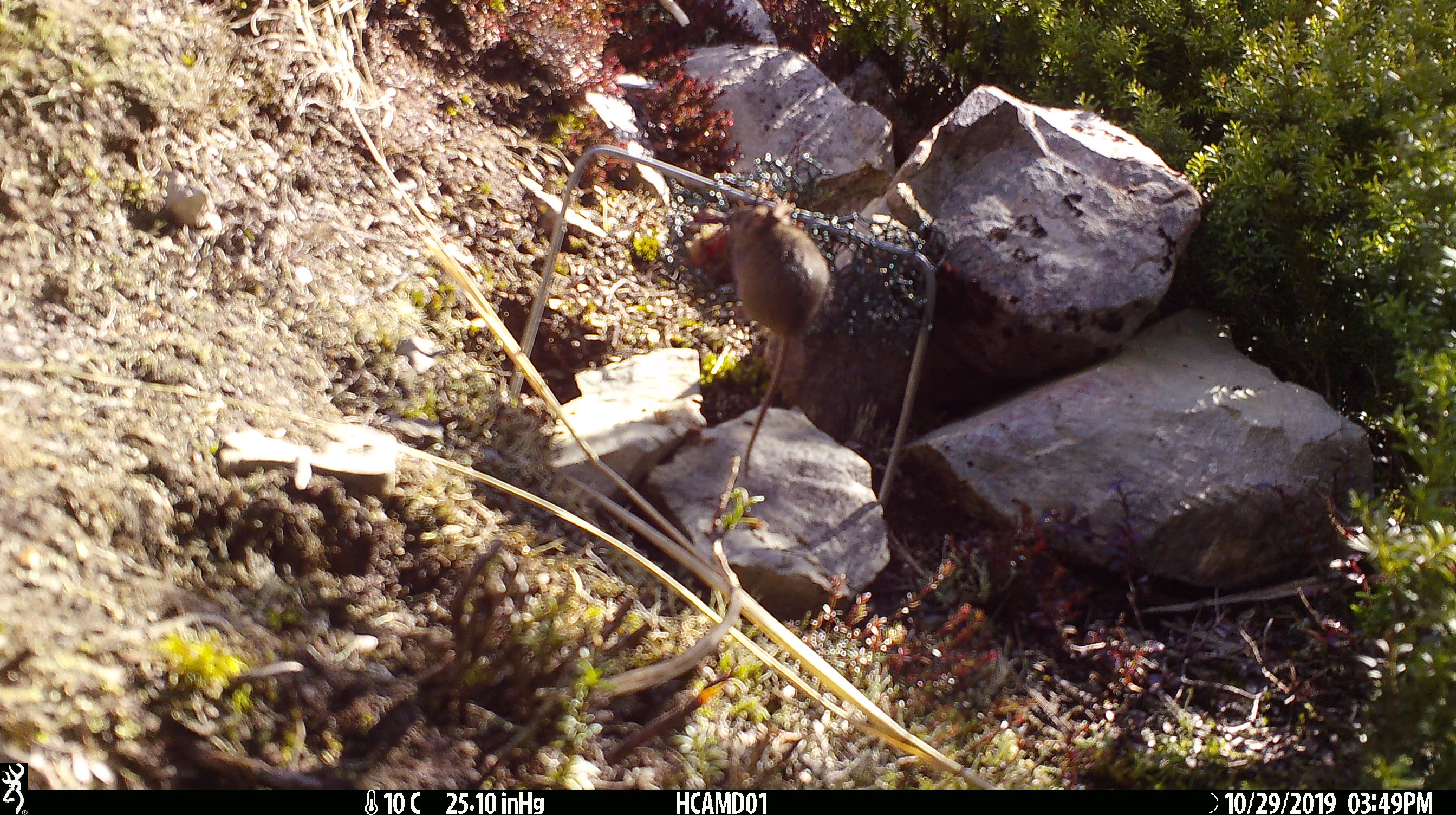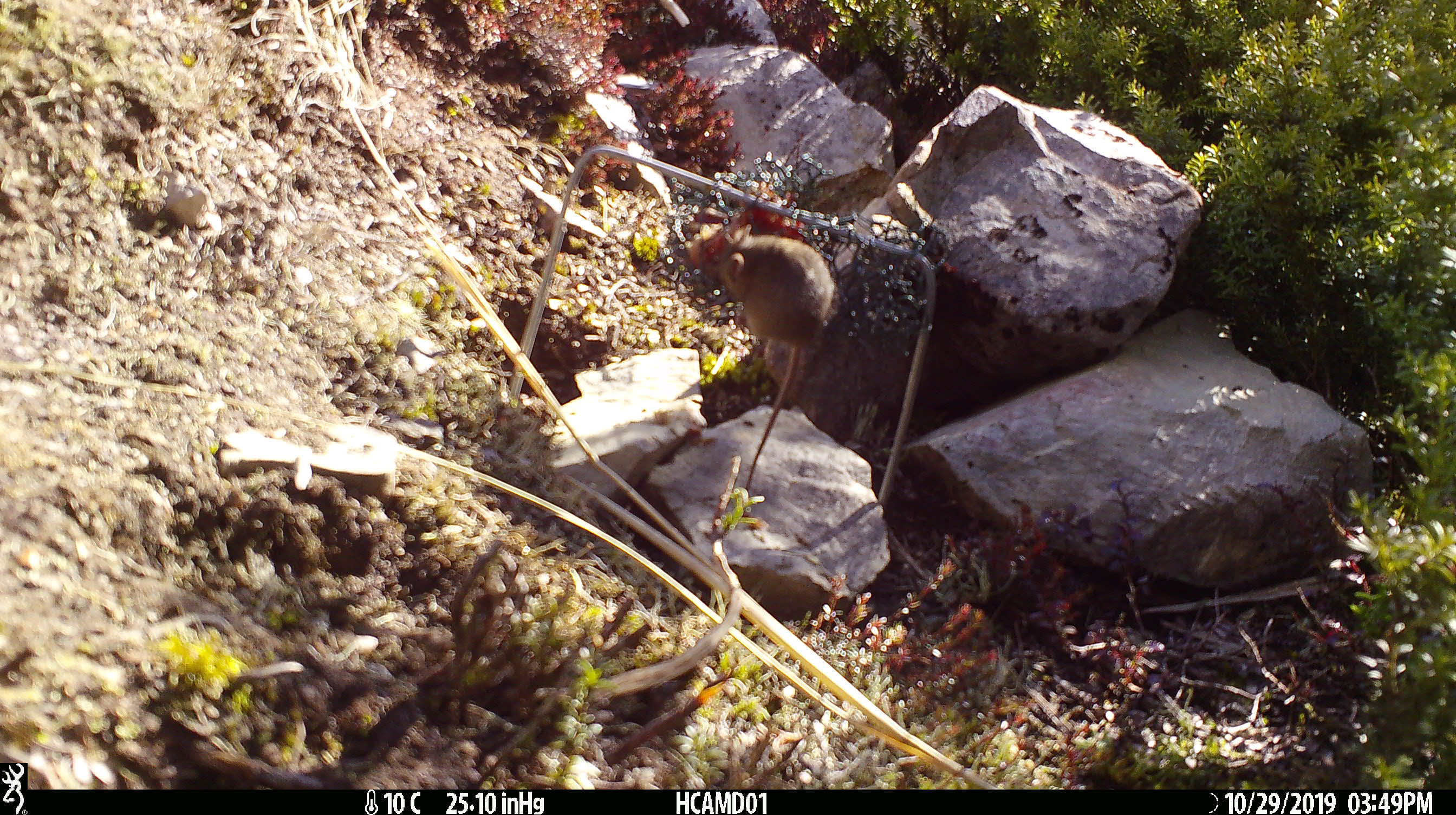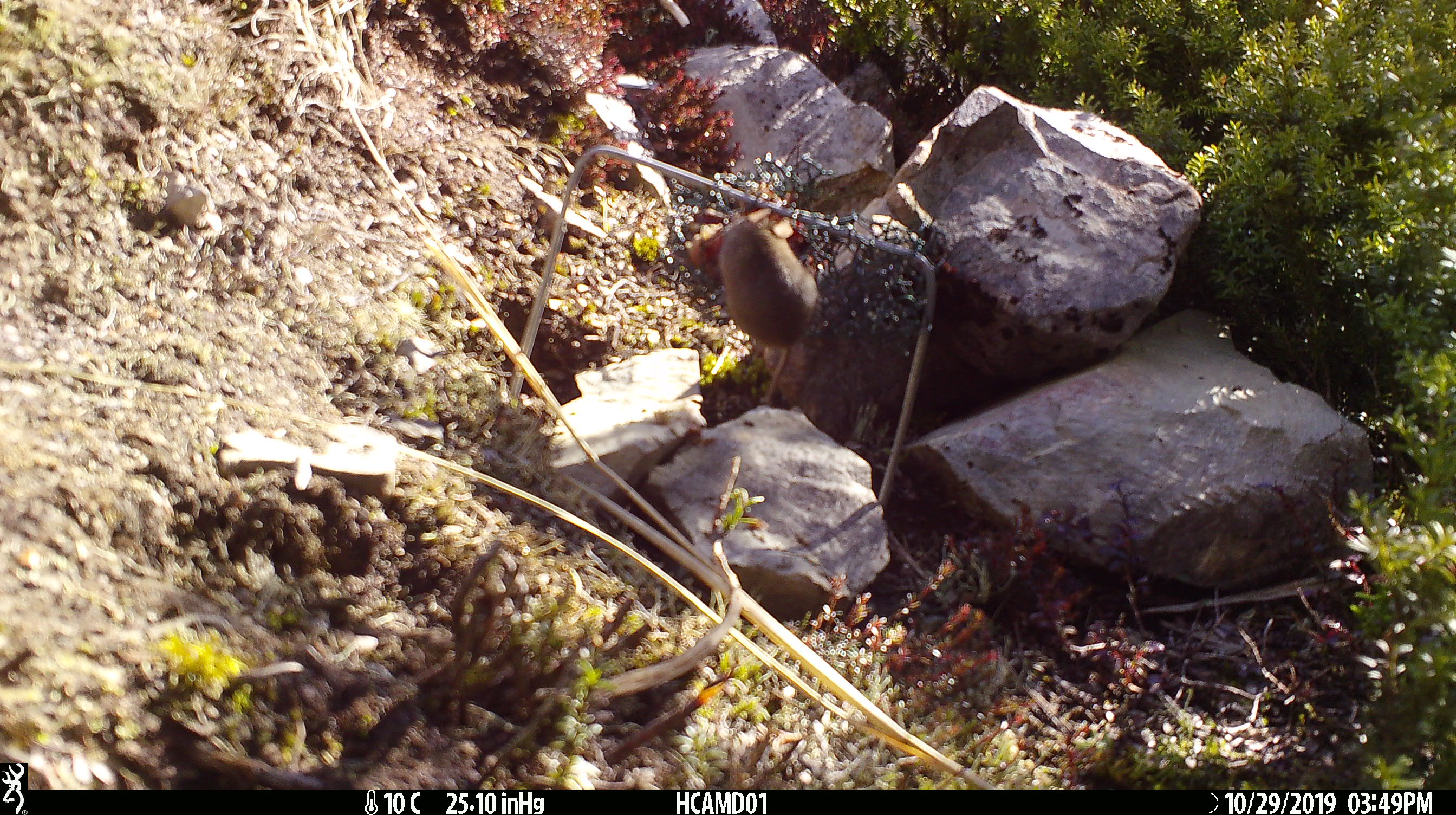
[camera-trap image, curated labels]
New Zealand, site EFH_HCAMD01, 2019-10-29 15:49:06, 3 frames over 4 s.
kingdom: Animalia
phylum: Chordata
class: Mammalia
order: Rodentia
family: Muridae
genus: Mus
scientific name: Mus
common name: mouse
Mouse (Mus).